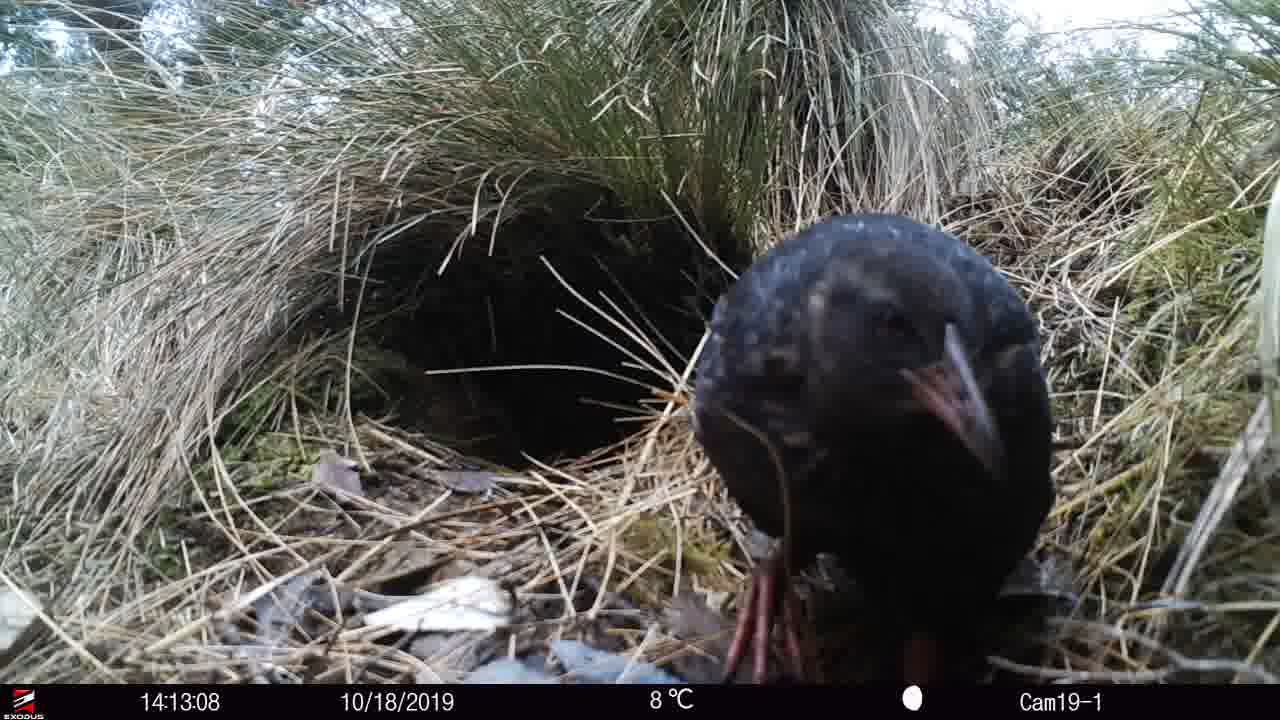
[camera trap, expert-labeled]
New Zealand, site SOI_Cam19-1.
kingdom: Animalia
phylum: Chordata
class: Aves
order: Gruiformes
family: Rallidae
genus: Gallirallus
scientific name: Gallirallus australis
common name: weka